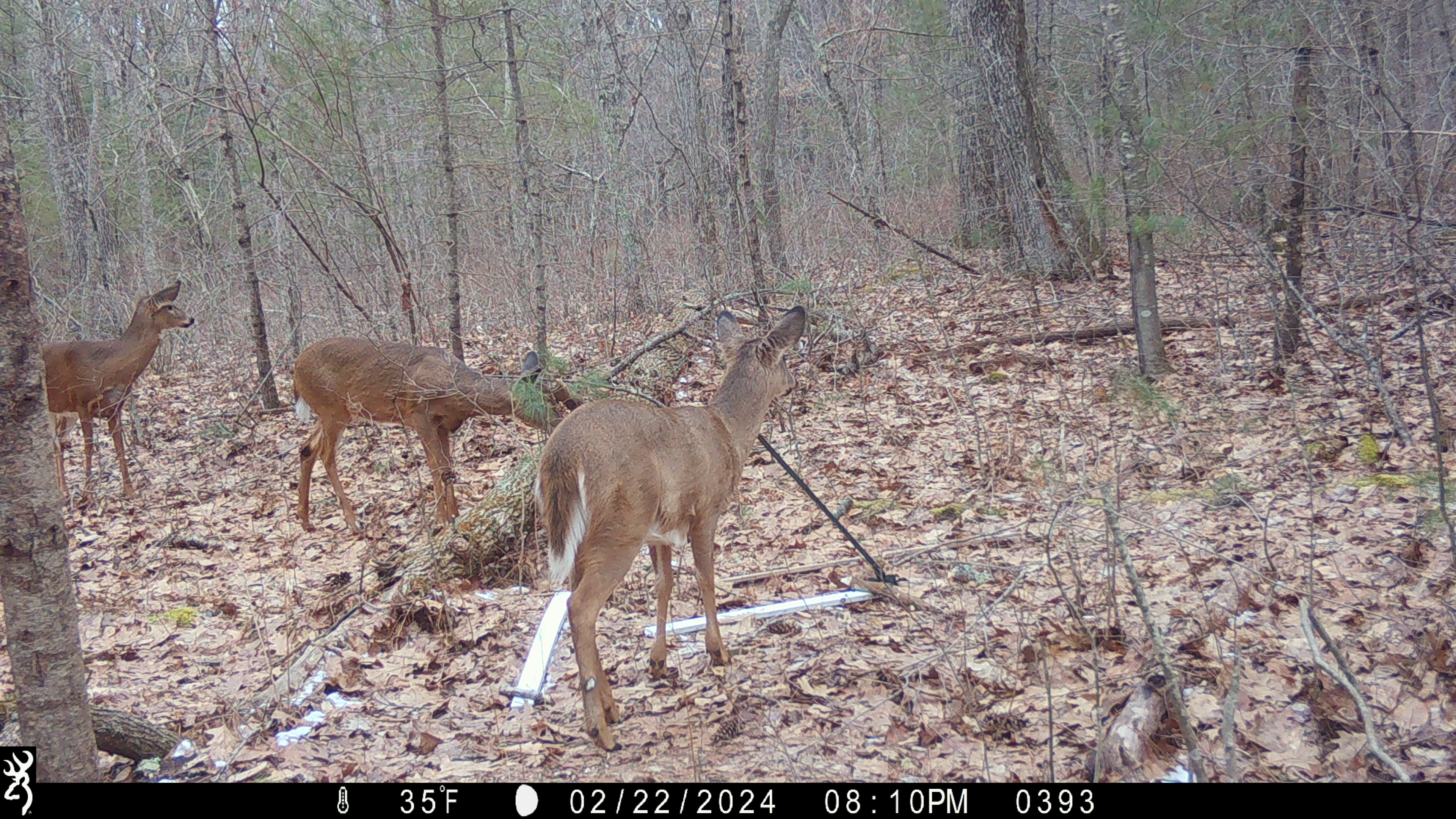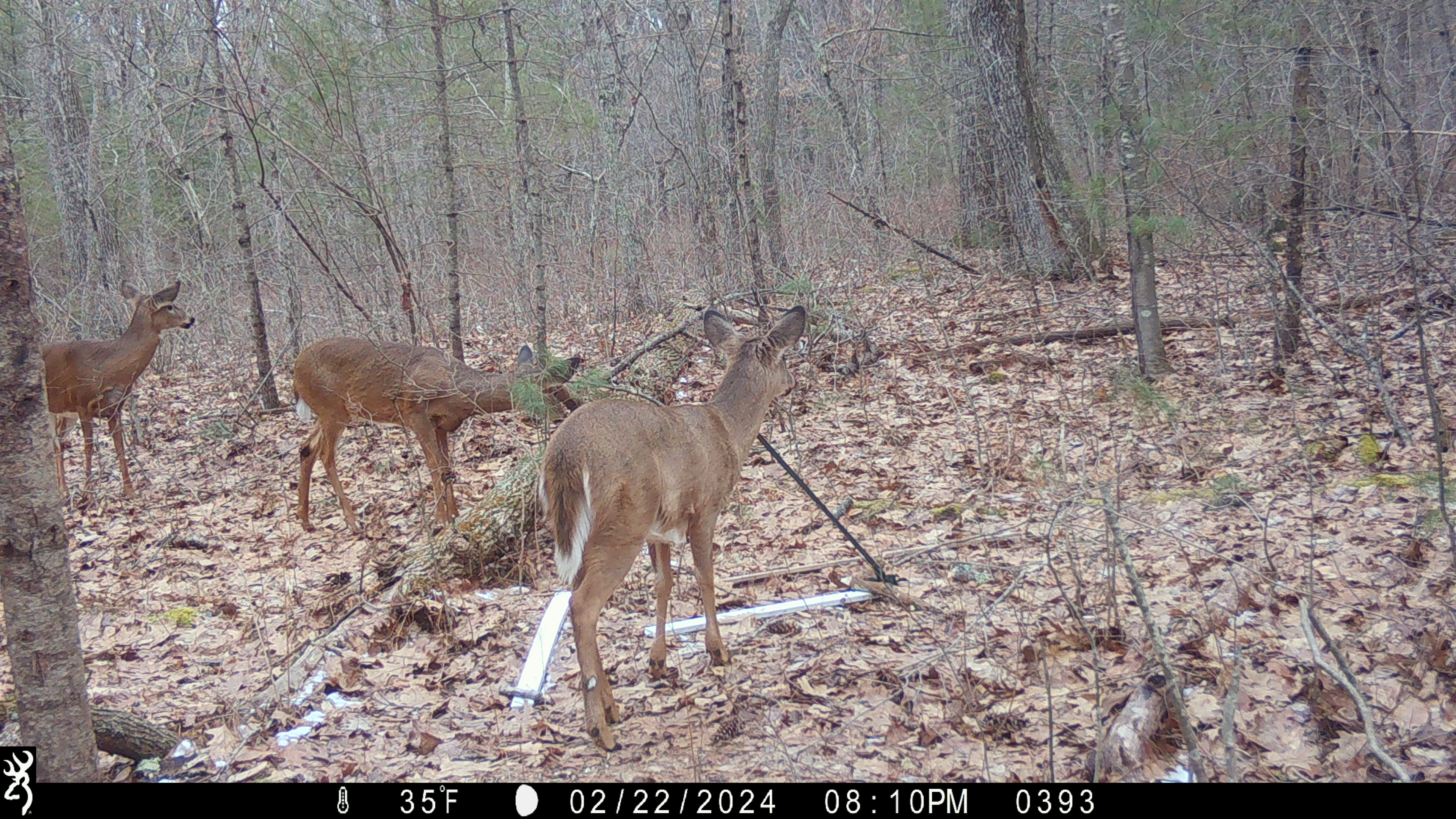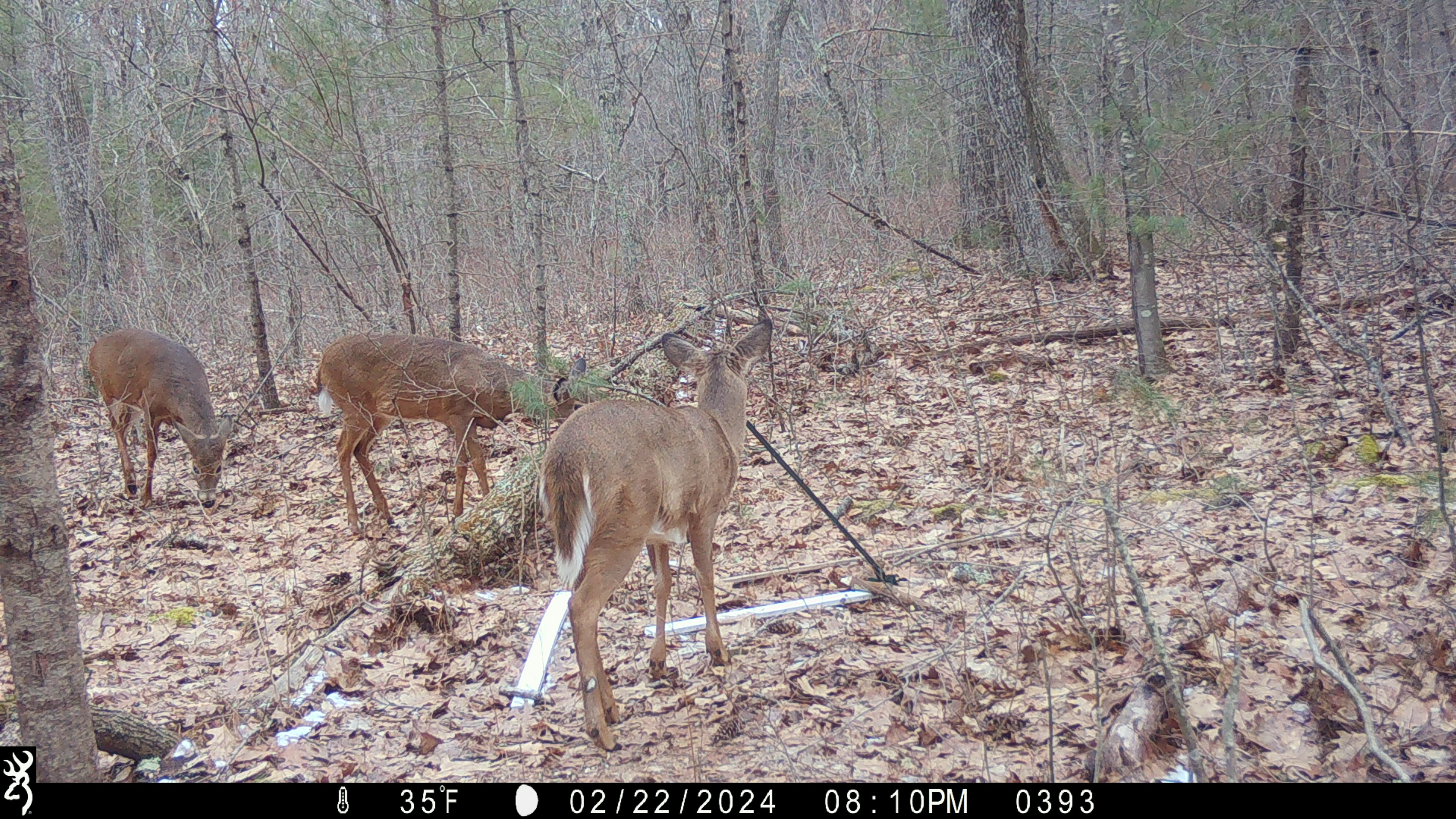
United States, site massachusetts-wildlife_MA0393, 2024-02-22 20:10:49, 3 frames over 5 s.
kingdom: Animalia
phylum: Chordata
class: Mammalia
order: Artiodactyla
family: Cervidae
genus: Odocoileus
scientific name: Odocoileus virginianus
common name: white-tailed deer